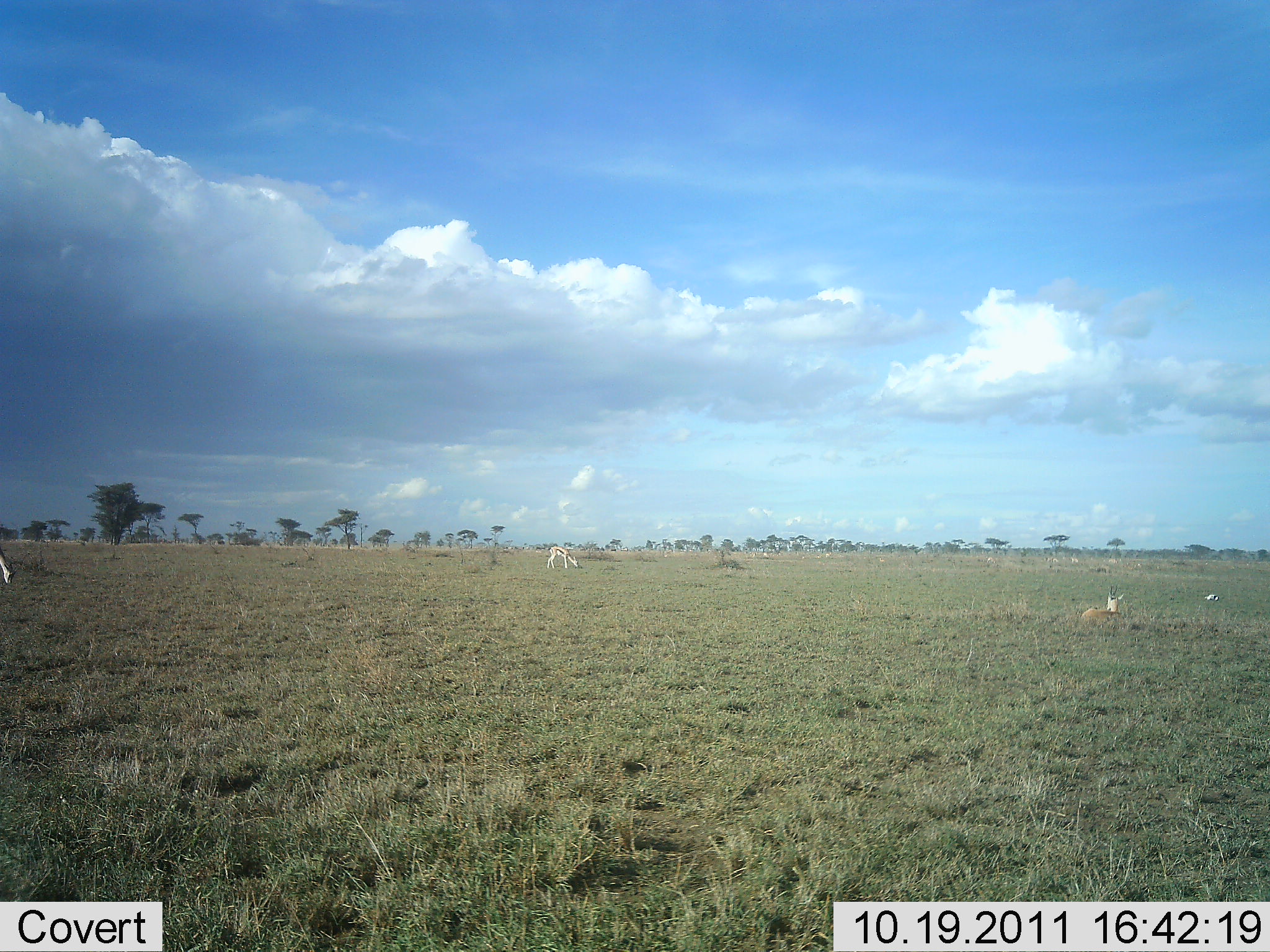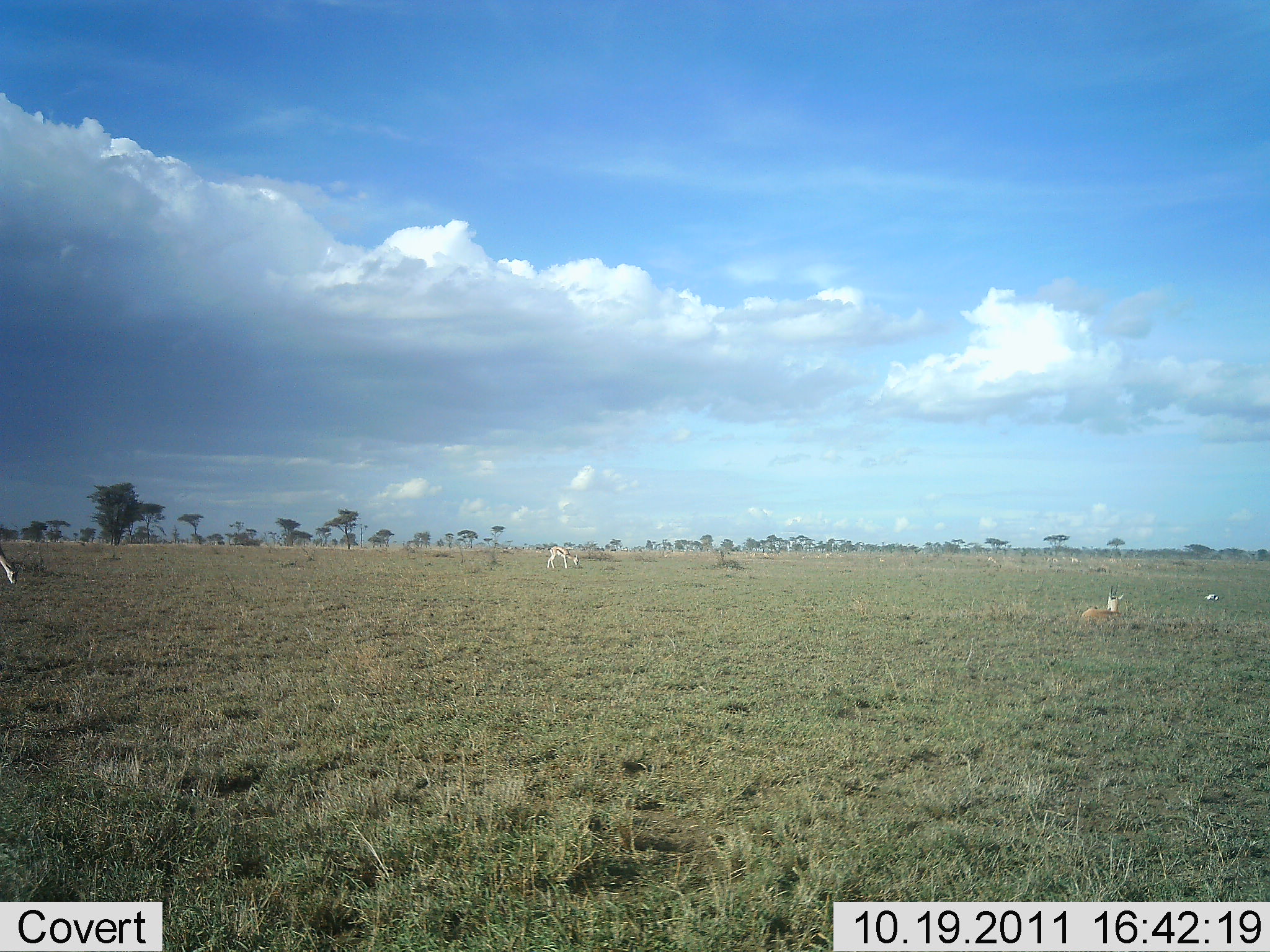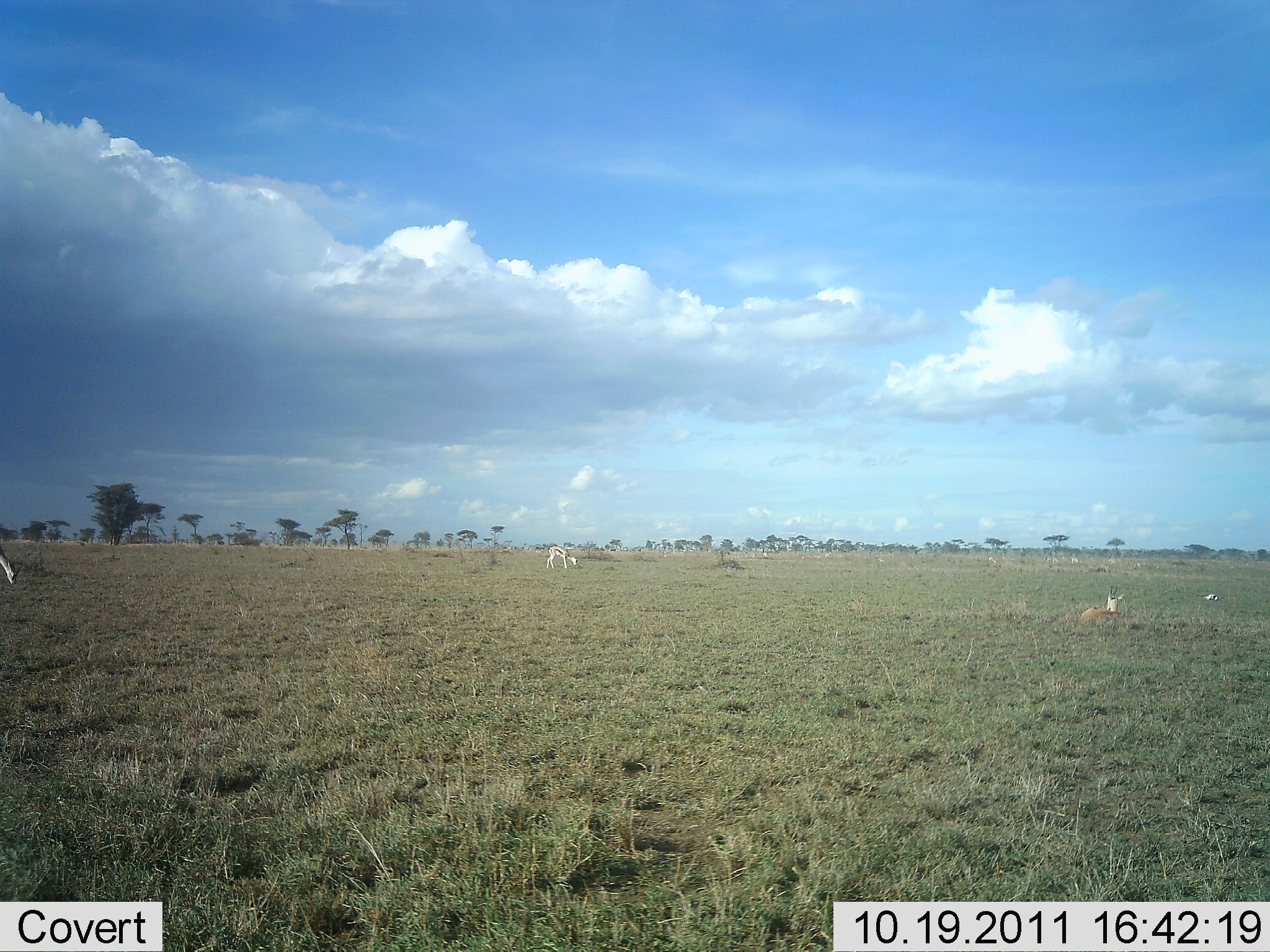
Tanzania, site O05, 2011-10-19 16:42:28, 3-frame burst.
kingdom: Animalia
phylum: Chordata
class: Mammalia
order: Artiodactyla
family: Bovidae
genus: Eudorcas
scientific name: Eudorcas thomsonii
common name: thomson's gazelle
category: gazellethomsons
Gazellethomsons (thomson's gazelle) (Eudorcas thomsonii), count 3. Behavior (volunteer vote fractions): standing 42%, resting 83%, moving 17%, interacting 0%. Young present (vote fraction): 0%. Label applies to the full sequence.